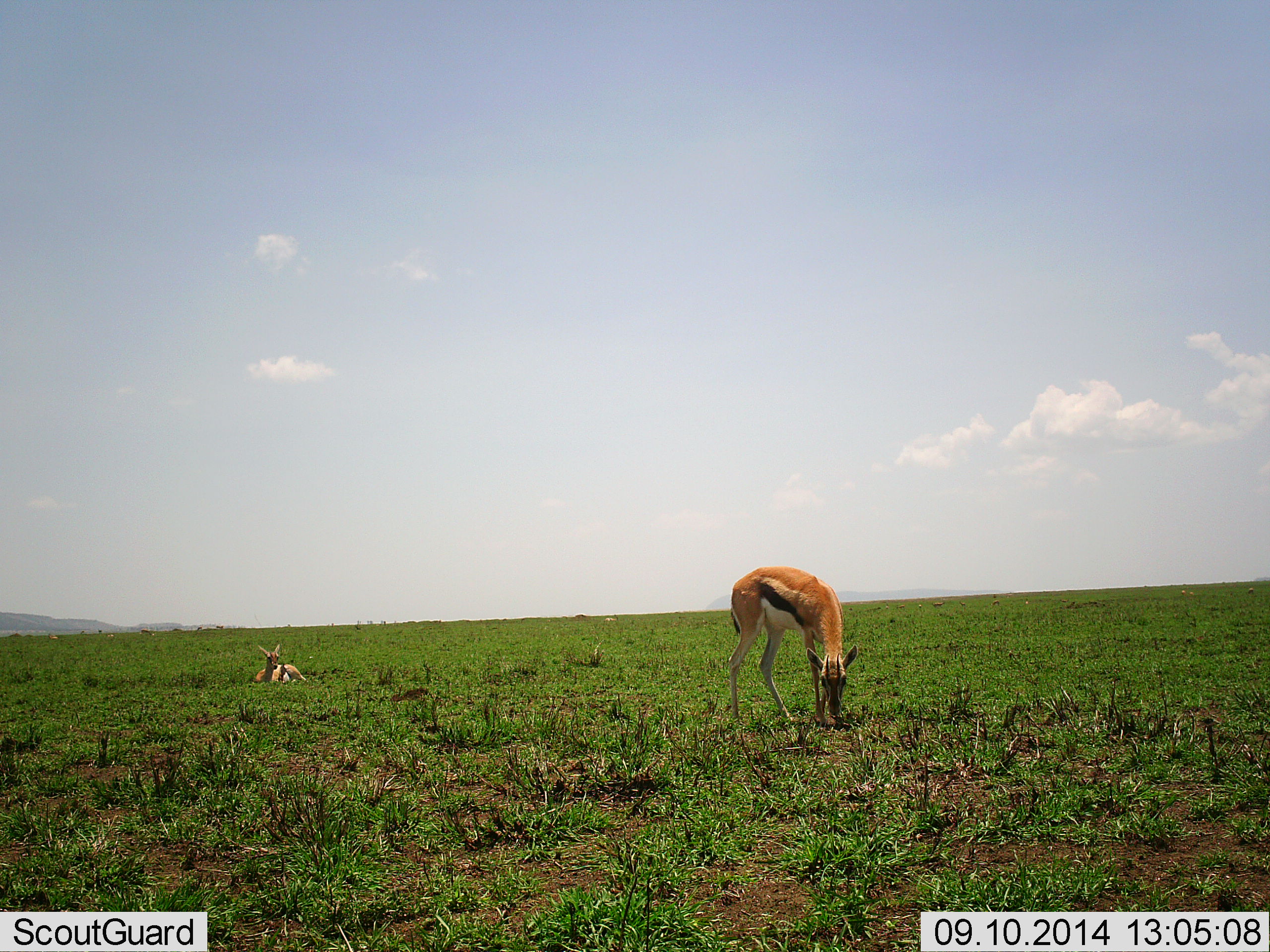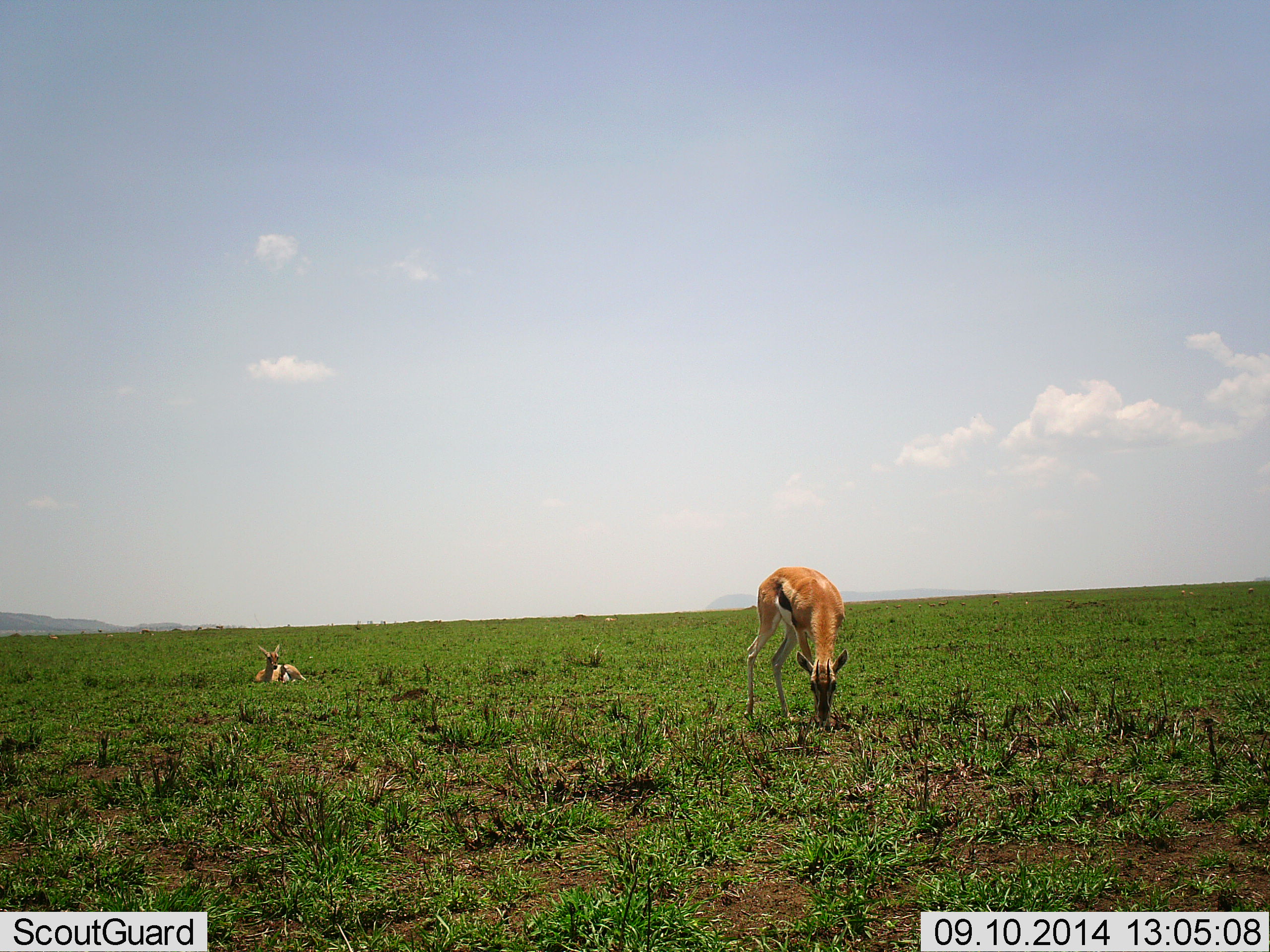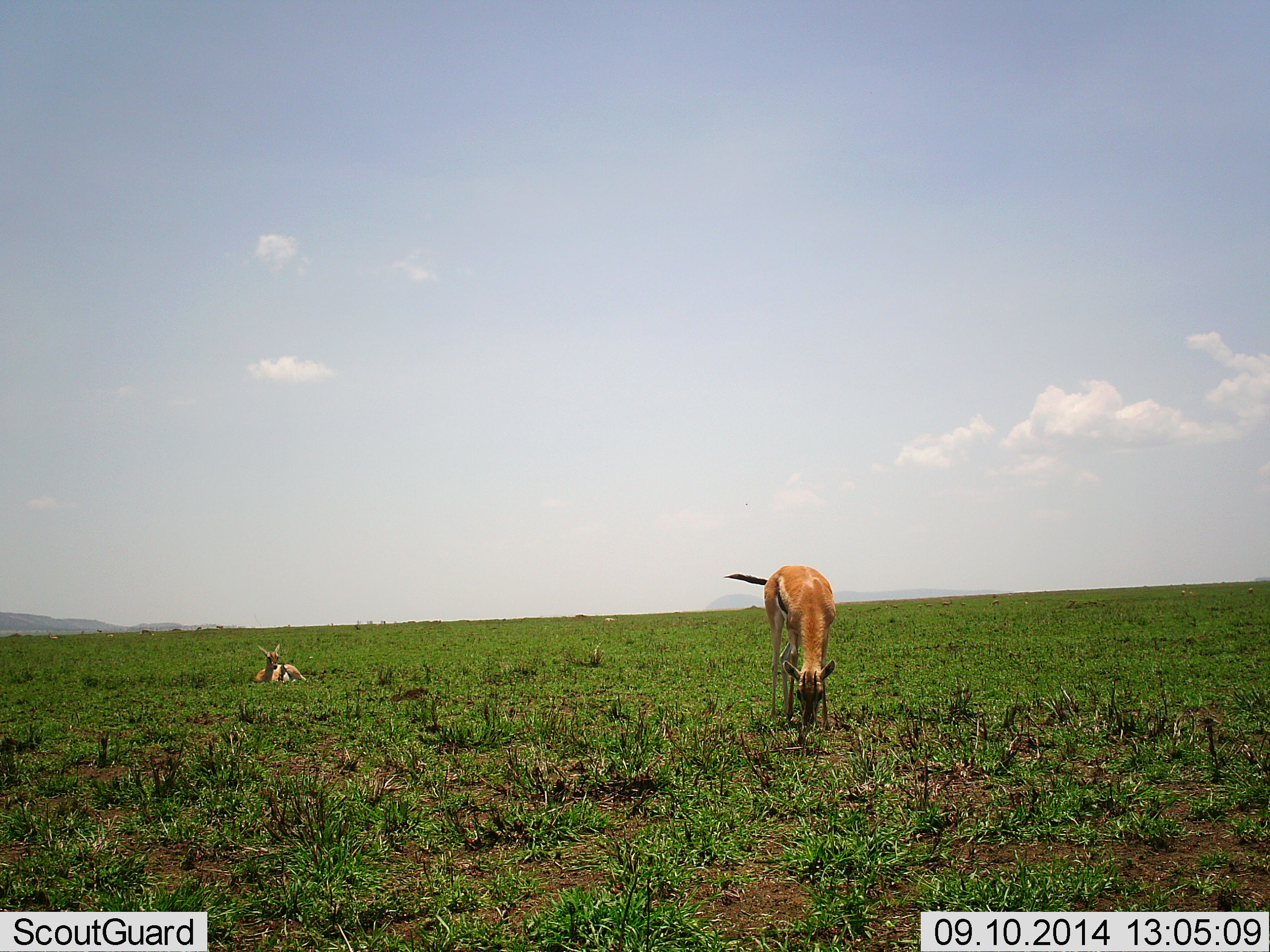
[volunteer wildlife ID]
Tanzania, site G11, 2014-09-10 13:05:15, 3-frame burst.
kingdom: Animalia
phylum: Chordata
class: Mammalia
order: Artiodactyla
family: Bovidae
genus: Eudorcas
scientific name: Eudorcas thomsonii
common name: thomson's gazelle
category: gazellethomsons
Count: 2.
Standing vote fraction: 50%.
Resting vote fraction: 90%.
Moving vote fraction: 0%.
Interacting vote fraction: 0%.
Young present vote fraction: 10%.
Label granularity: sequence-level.